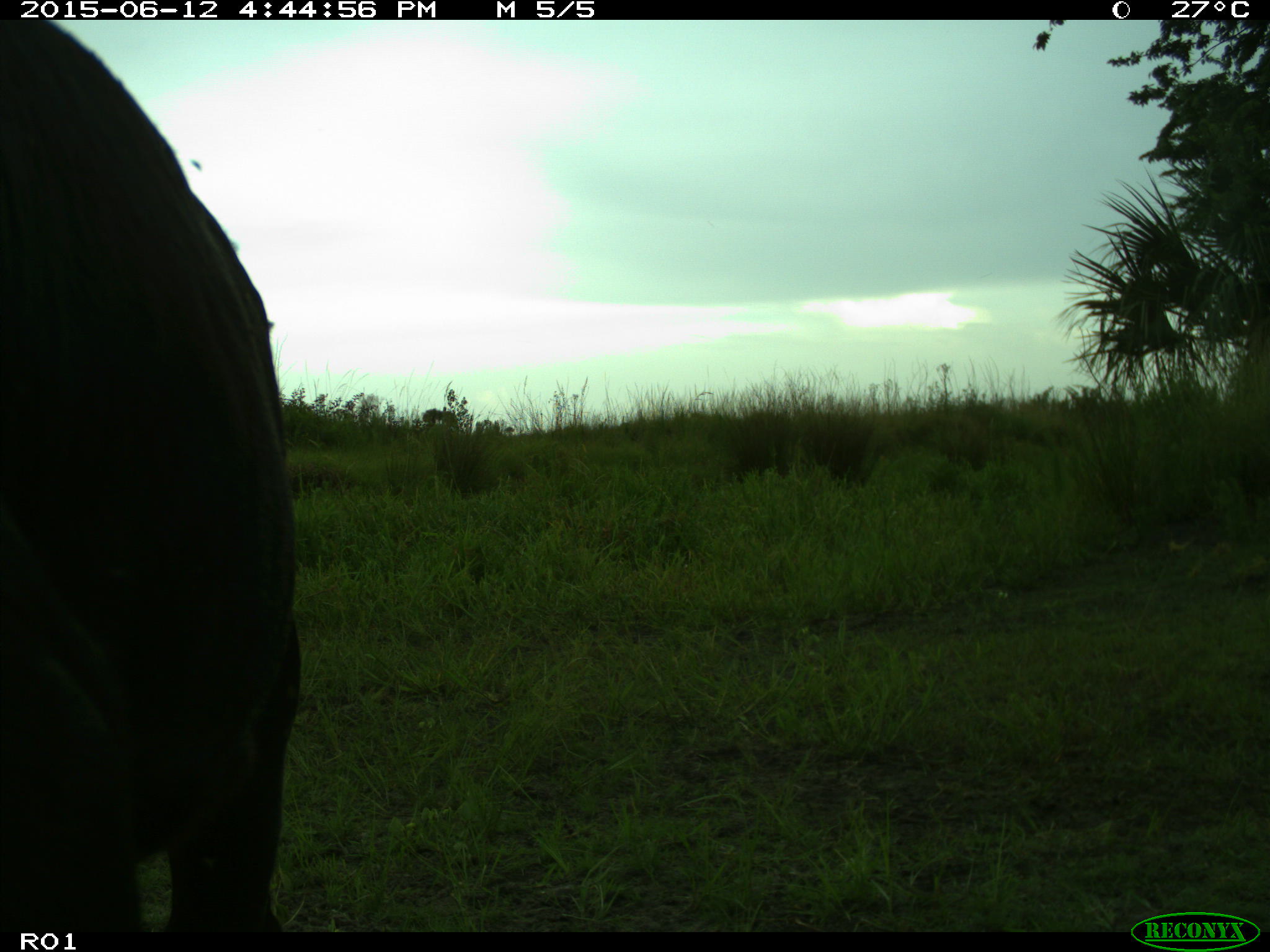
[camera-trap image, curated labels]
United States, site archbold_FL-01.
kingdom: Animalia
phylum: Chordata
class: Mammalia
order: Artiodactyla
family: Bovidae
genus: Bos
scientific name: Bos taurus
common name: domestic cow